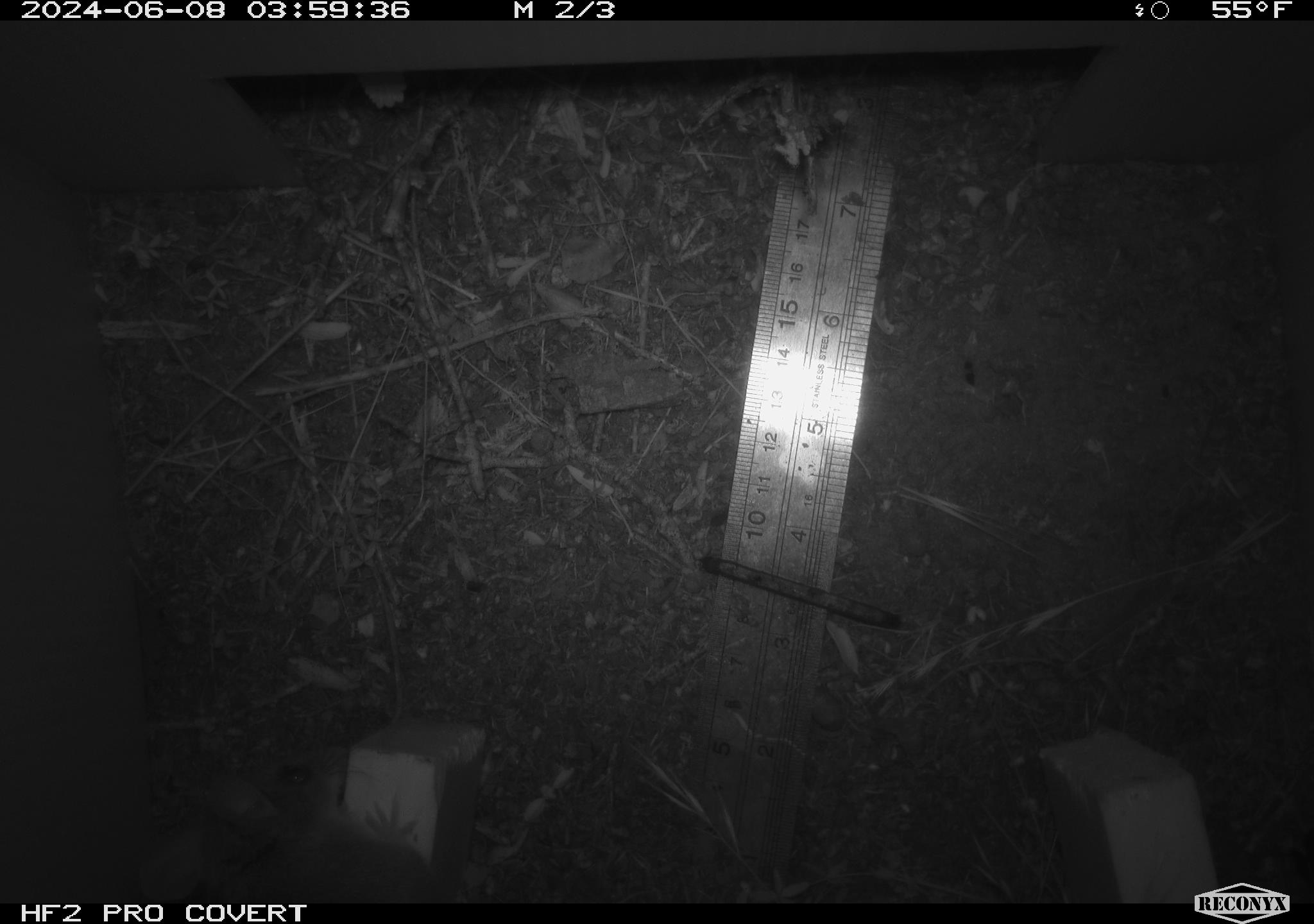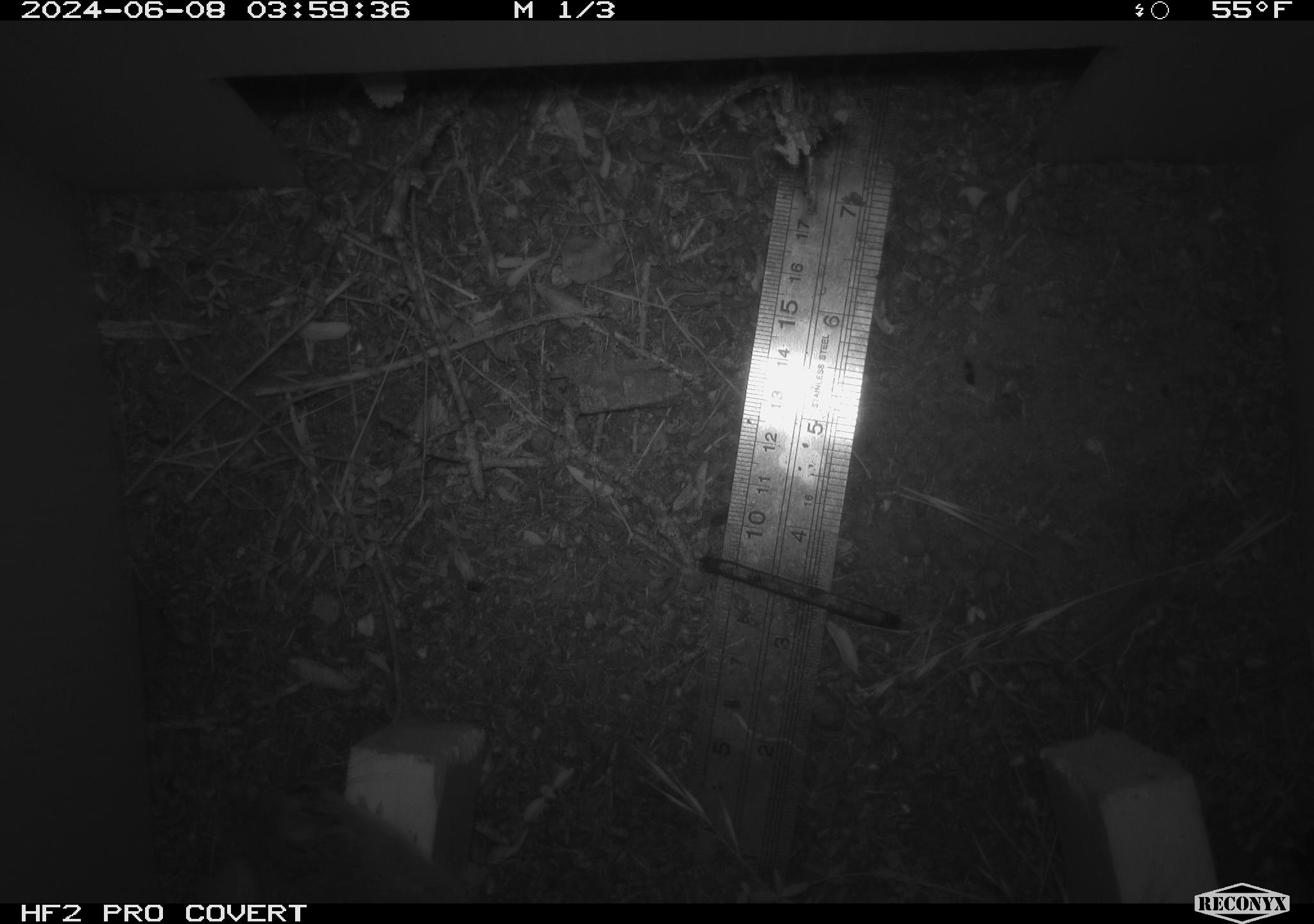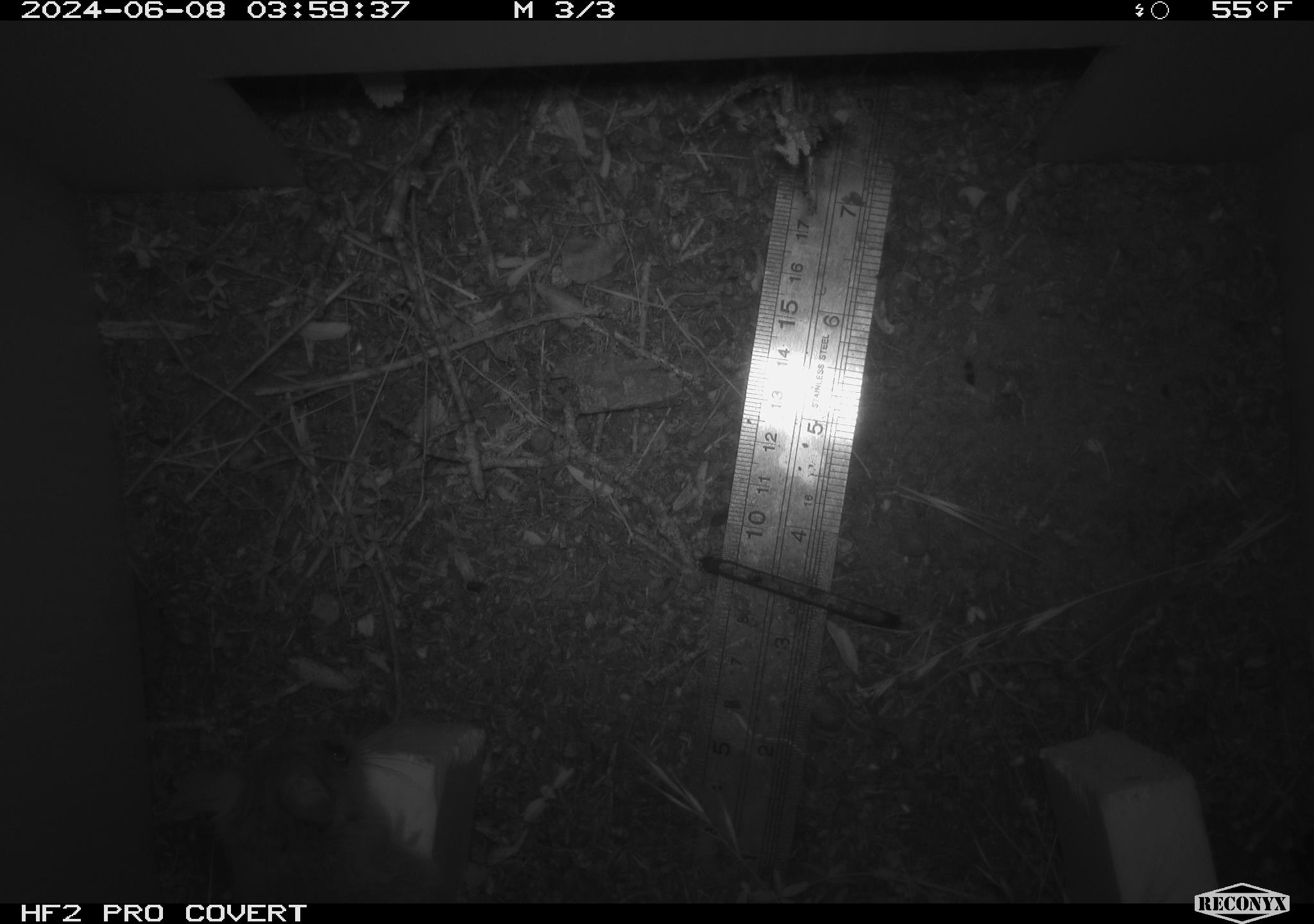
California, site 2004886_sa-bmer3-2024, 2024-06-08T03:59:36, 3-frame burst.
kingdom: Animalia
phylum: Chordata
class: Mammalia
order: Rodentia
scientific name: Rodentia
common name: mouse species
Mouse species (Rodentia).